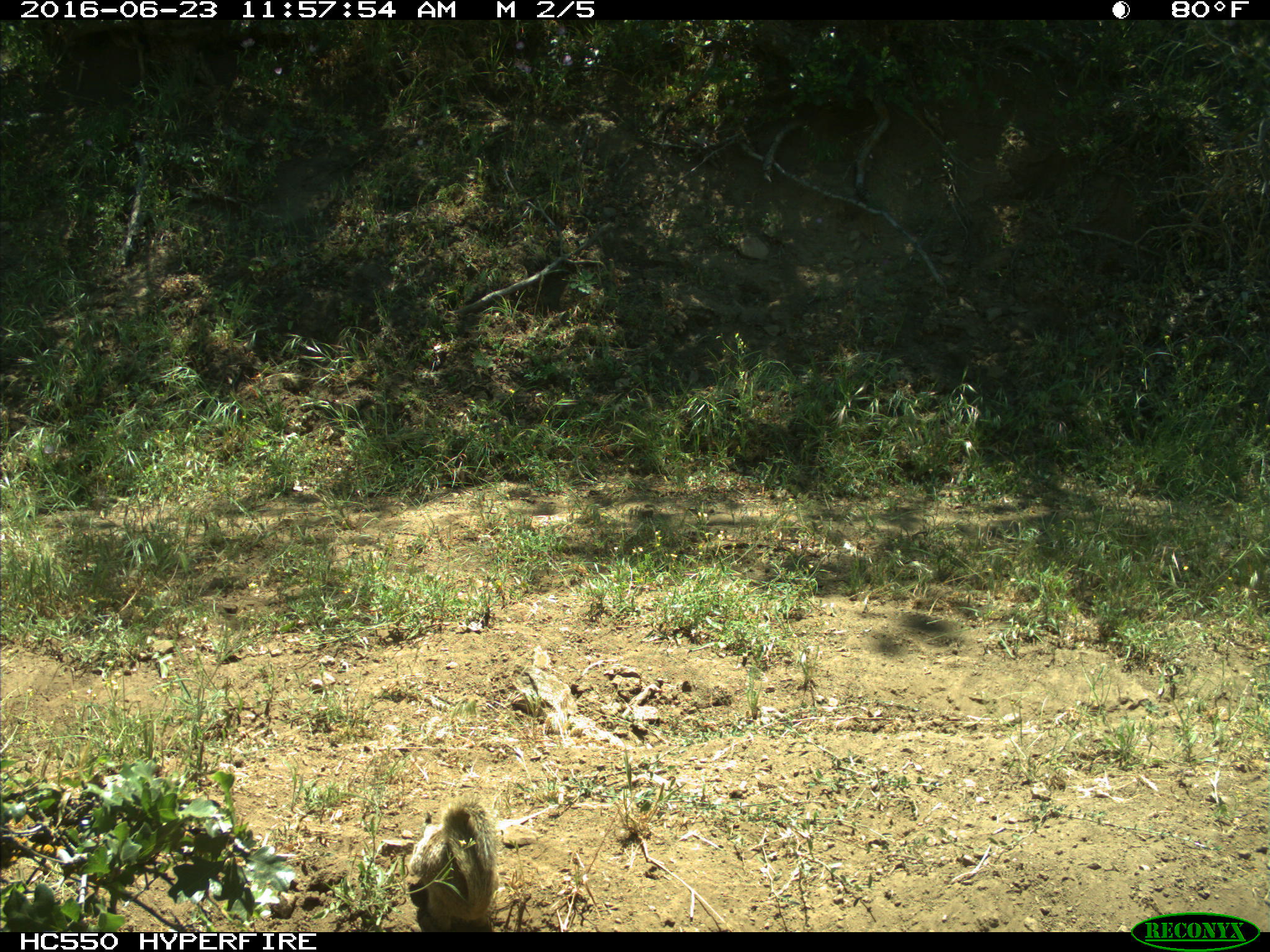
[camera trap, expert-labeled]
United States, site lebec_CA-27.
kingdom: Animalia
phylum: Chordata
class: Mammalia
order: Rodentia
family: Sciuridae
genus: Otospermophilus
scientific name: Otospermophilus beecheyi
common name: california ground squirrel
Otospermophilus beecheyi (california ground squirrel).